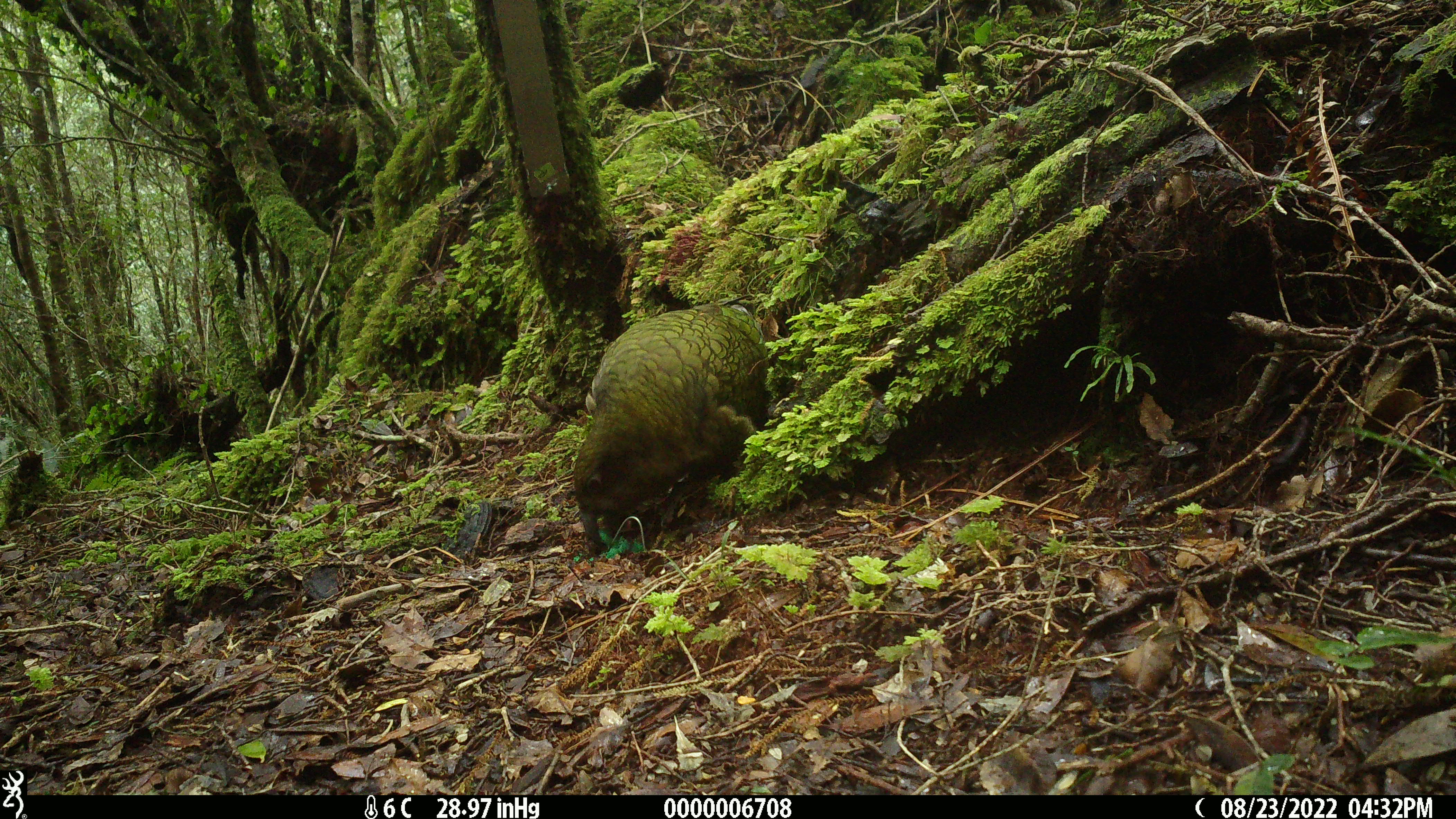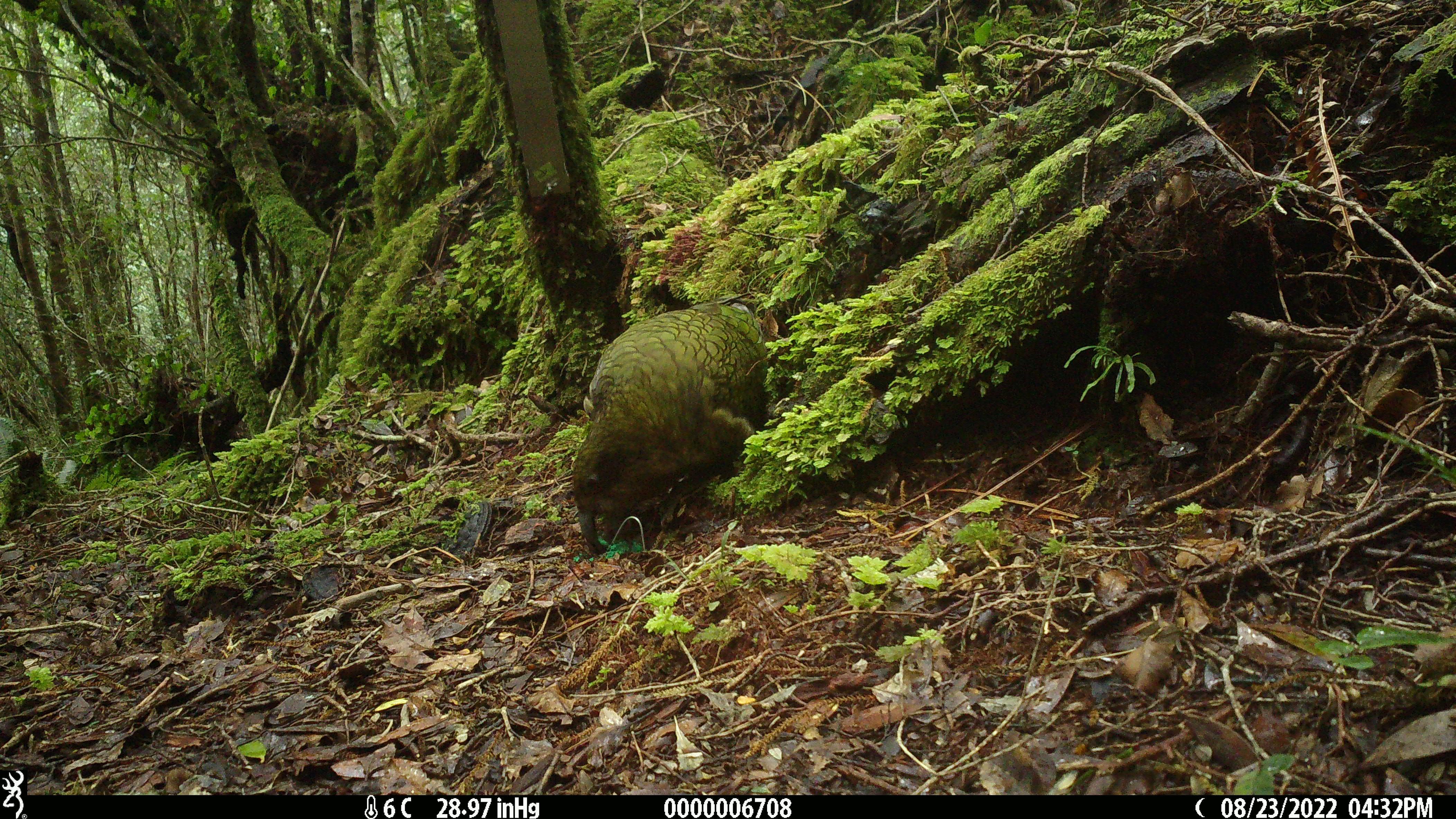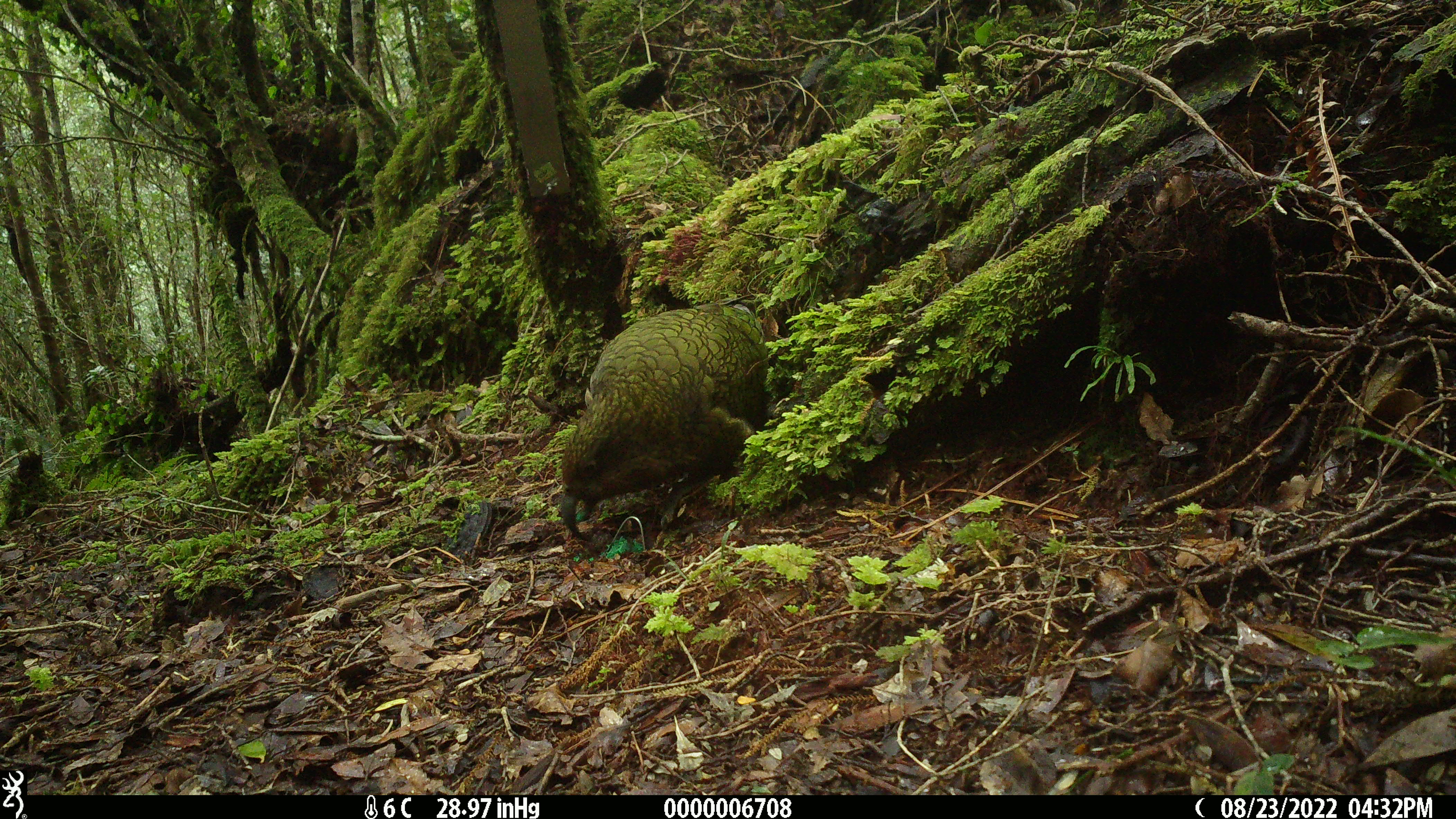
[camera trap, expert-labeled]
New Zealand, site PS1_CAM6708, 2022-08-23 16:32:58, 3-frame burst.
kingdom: Animalia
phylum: Chordata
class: Aves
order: Psittaciformes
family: Strigopidae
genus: Nestor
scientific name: Nestor notabilis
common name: kea